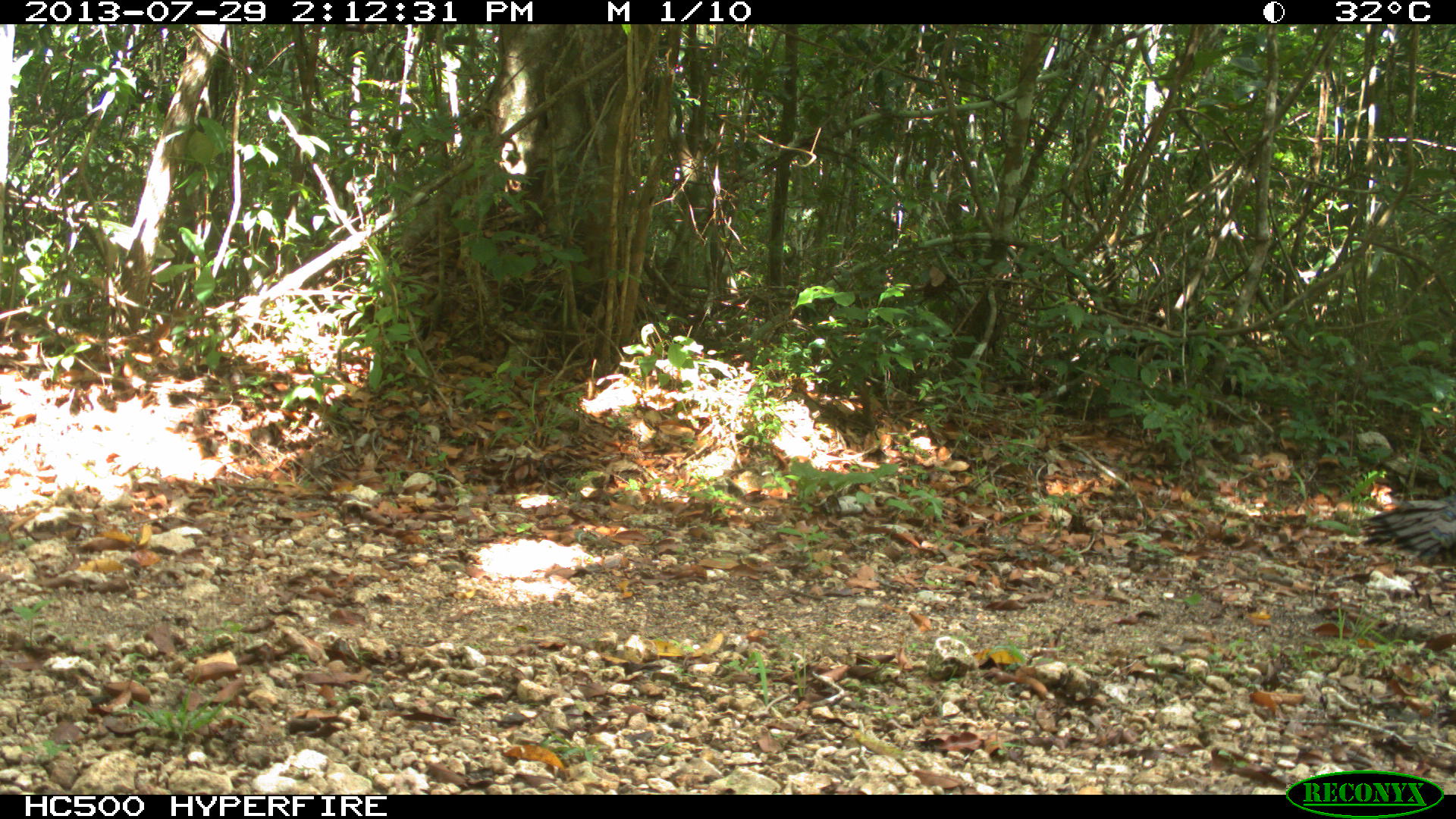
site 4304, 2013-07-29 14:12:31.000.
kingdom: Animalia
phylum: Chordata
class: Aves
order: Galliformes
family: Phasianidae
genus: Meleagris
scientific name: Meleagris ocellata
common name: ocellated turkey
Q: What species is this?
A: Meleagris ocellata (ocellated turkey).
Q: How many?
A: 2.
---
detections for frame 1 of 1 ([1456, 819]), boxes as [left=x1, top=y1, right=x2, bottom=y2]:
meleagris ocellata: [left=1357, top=494, right=1456, bottom=566]